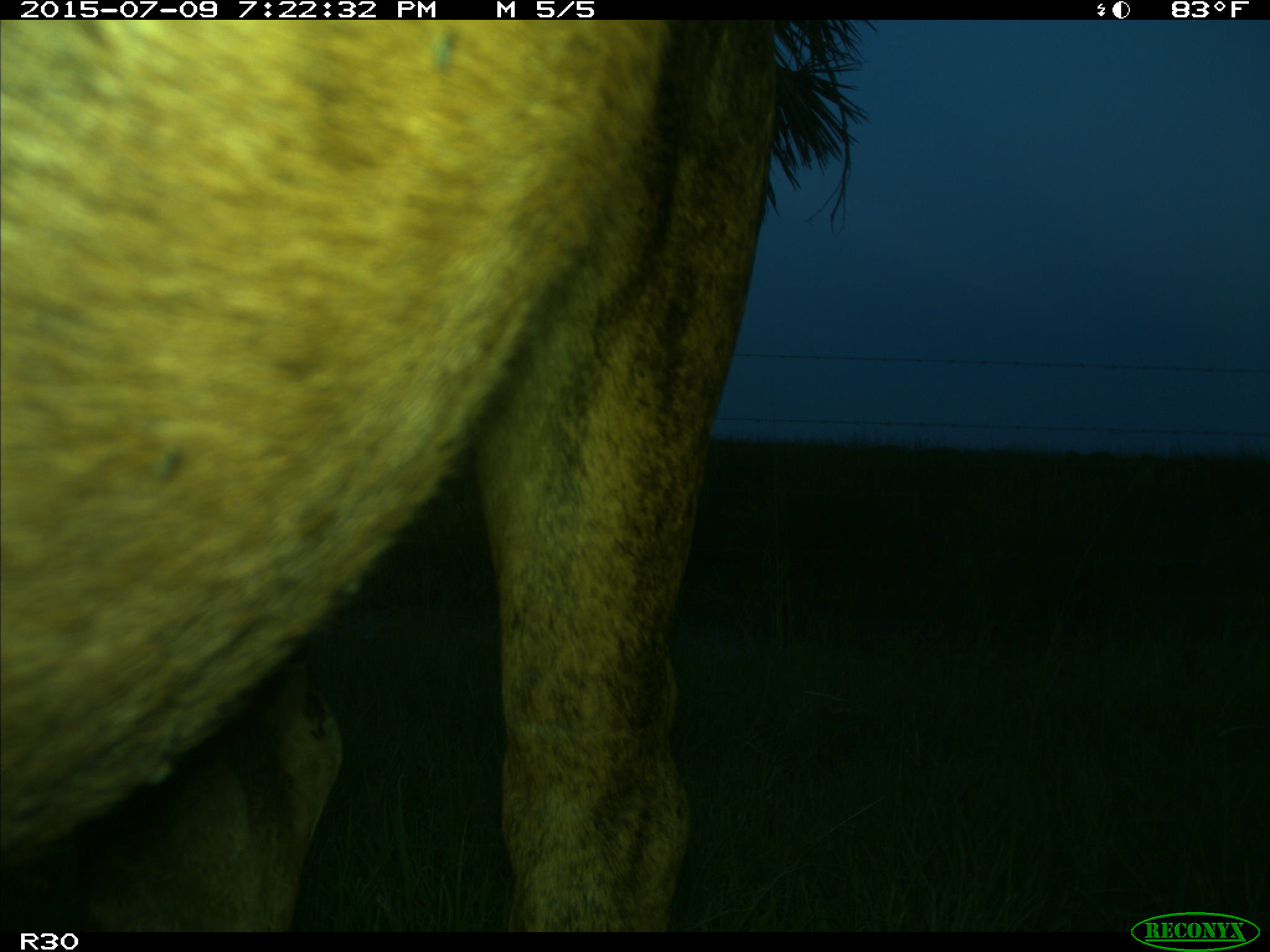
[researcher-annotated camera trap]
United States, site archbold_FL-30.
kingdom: Animalia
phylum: Chordata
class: Mammalia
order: Artiodactyla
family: Bovidae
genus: Bos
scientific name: Bos taurus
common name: domestic cow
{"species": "Bos taurus (domestic cow)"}